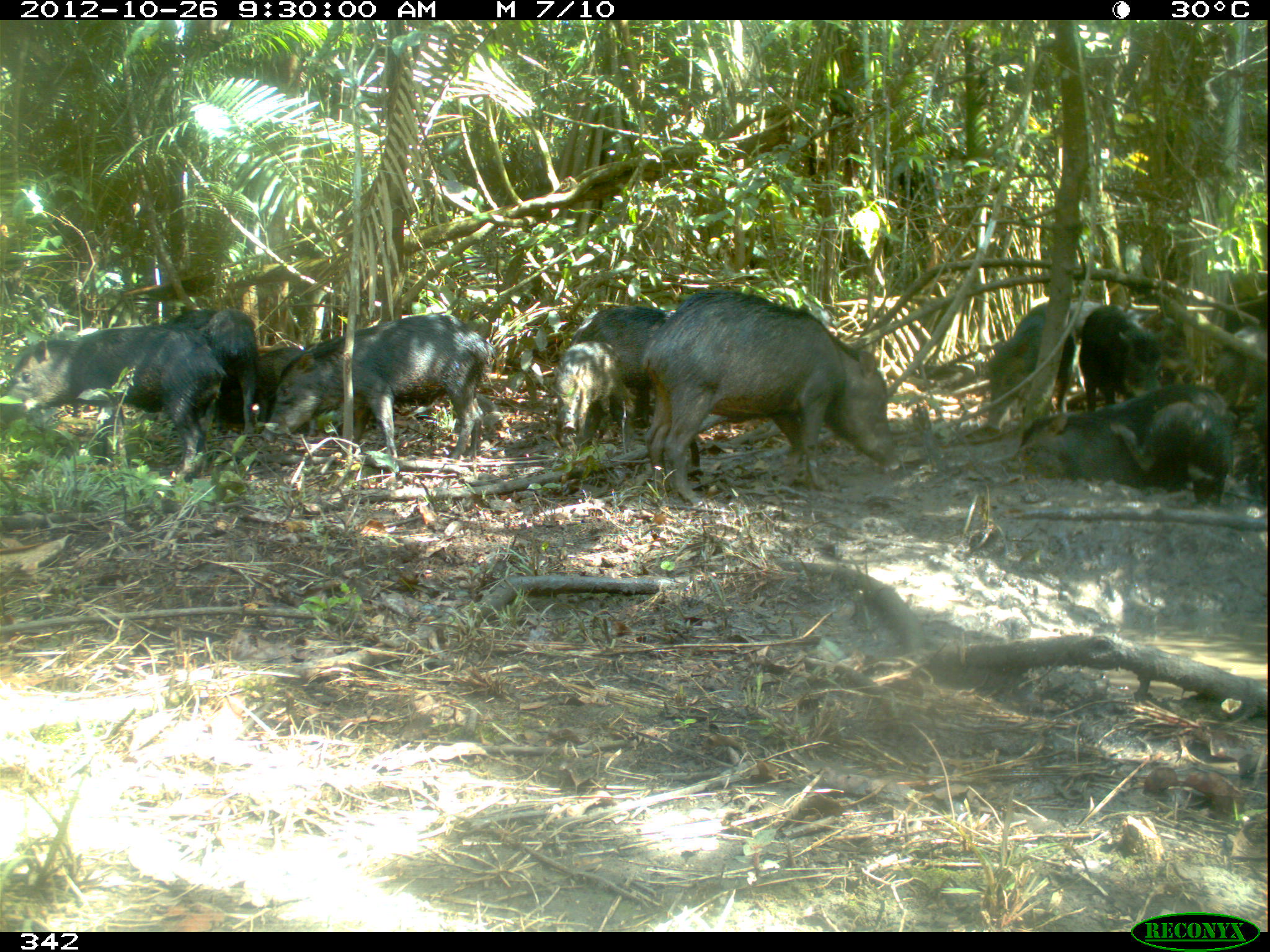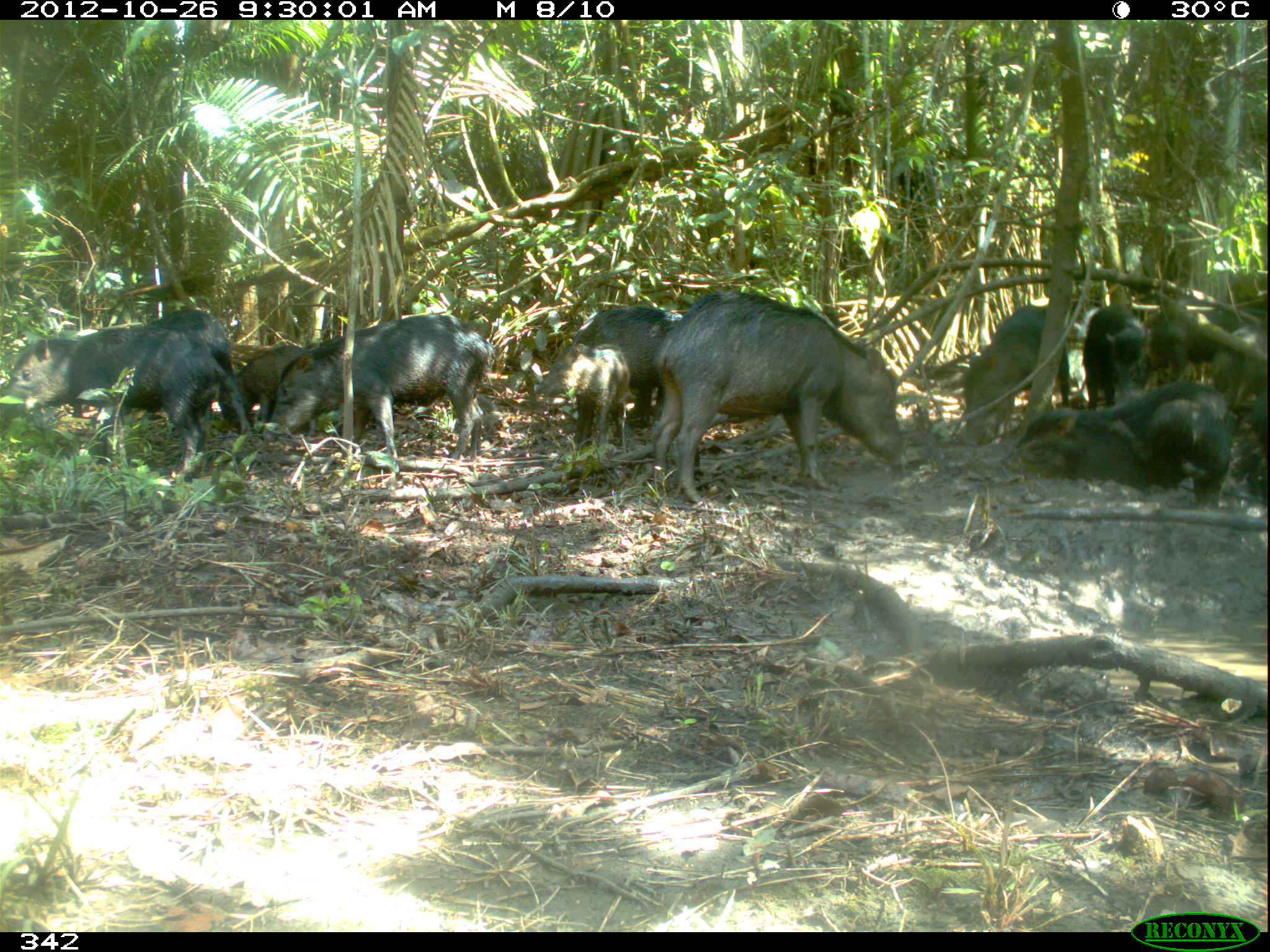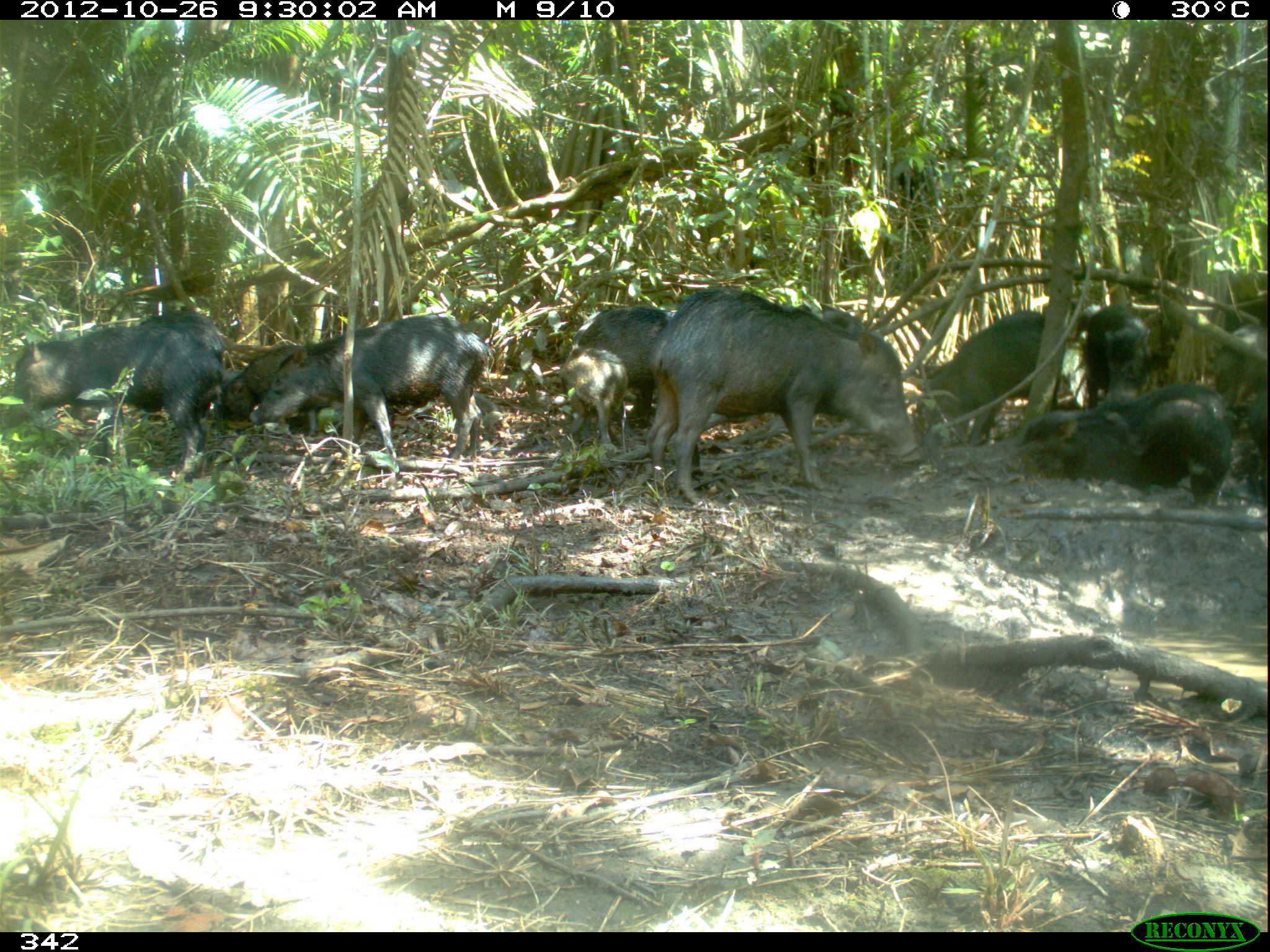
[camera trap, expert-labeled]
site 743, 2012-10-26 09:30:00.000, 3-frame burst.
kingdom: Animalia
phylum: Chordata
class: Mammalia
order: Artiodactyla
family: Tayassuidae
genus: Tayassu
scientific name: Tayassu pecari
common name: white-lipped peccary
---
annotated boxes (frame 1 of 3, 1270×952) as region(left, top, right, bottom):
tayassu pecari: region(640, 290, 900, 509); region(0, 321, 227, 484); region(259, 314, 494, 459); region(1004, 382, 1238, 504); region(564, 306, 670, 429); region(162, 306, 261, 430); region(983, 300, 1074, 415); region(1075, 304, 1162, 409); region(551, 341, 631, 438); region(221, 345, 302, 428); region(1206, 324, 1262, 403)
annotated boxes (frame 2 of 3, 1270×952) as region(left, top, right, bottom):
tayassu pecari: region(649, 289, 904, 502); region(255, 314, 496, 469); region(0, 322, 230, 479); region(995, 381, 1234, 505); region(570, 306, 682, 443); region(961, 303, 1070, 443); region(149, 306, 252, 434); region(533, 343, 630, 454); region(216, 345, 309, 429); region(1080, 305, 1148, 409); region(1188, 310, 1240, 364); region(1148, 315, 1192, 375)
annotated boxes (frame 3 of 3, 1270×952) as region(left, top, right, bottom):
tayassu pecari: region(644, 283, 922, 506); region(249, 315, 495, 462); region(0, 318, 224, 479); region(1020, 381, 1232, 508); region(916, 309, 1066, 445); region(563, 307, 672, 427); region(207, 343, 333, 437); region(1073, 307, 1156, 409); region(795, 302, 866, 421); region(560, 344, 628, 452); region(137, 306, 224, 359); region(1227, 390, 1270, 495); region(1209, 321, 1270, 394)